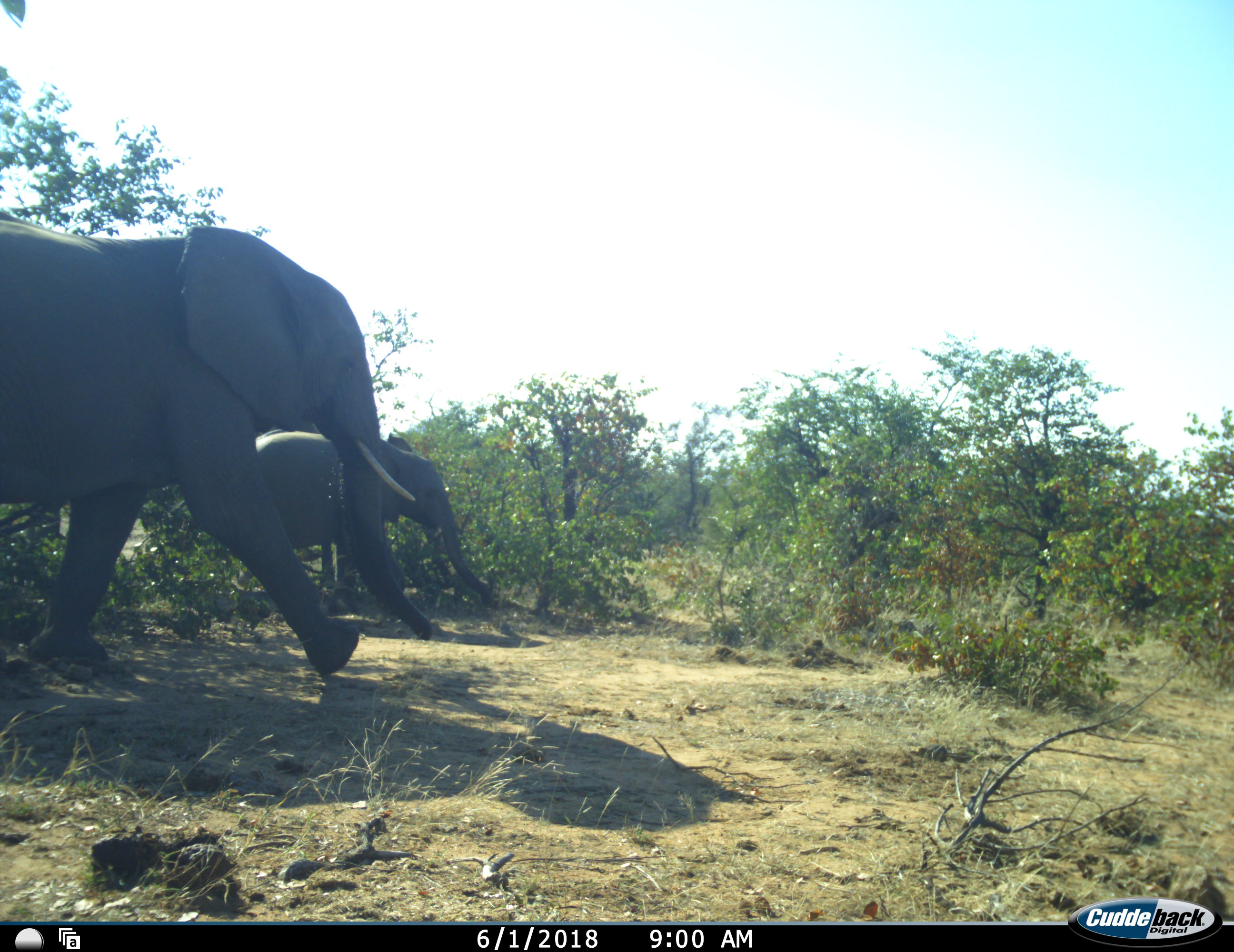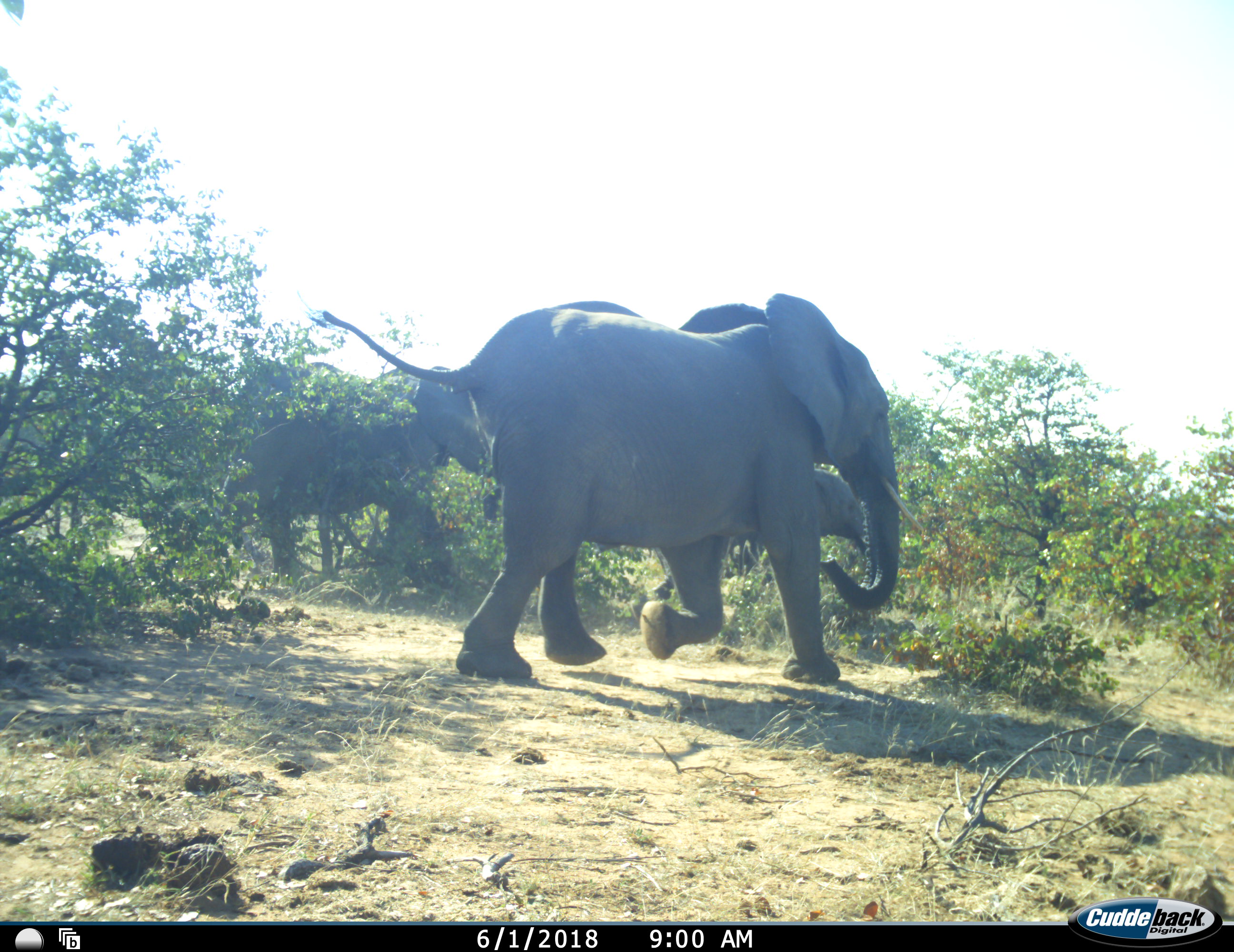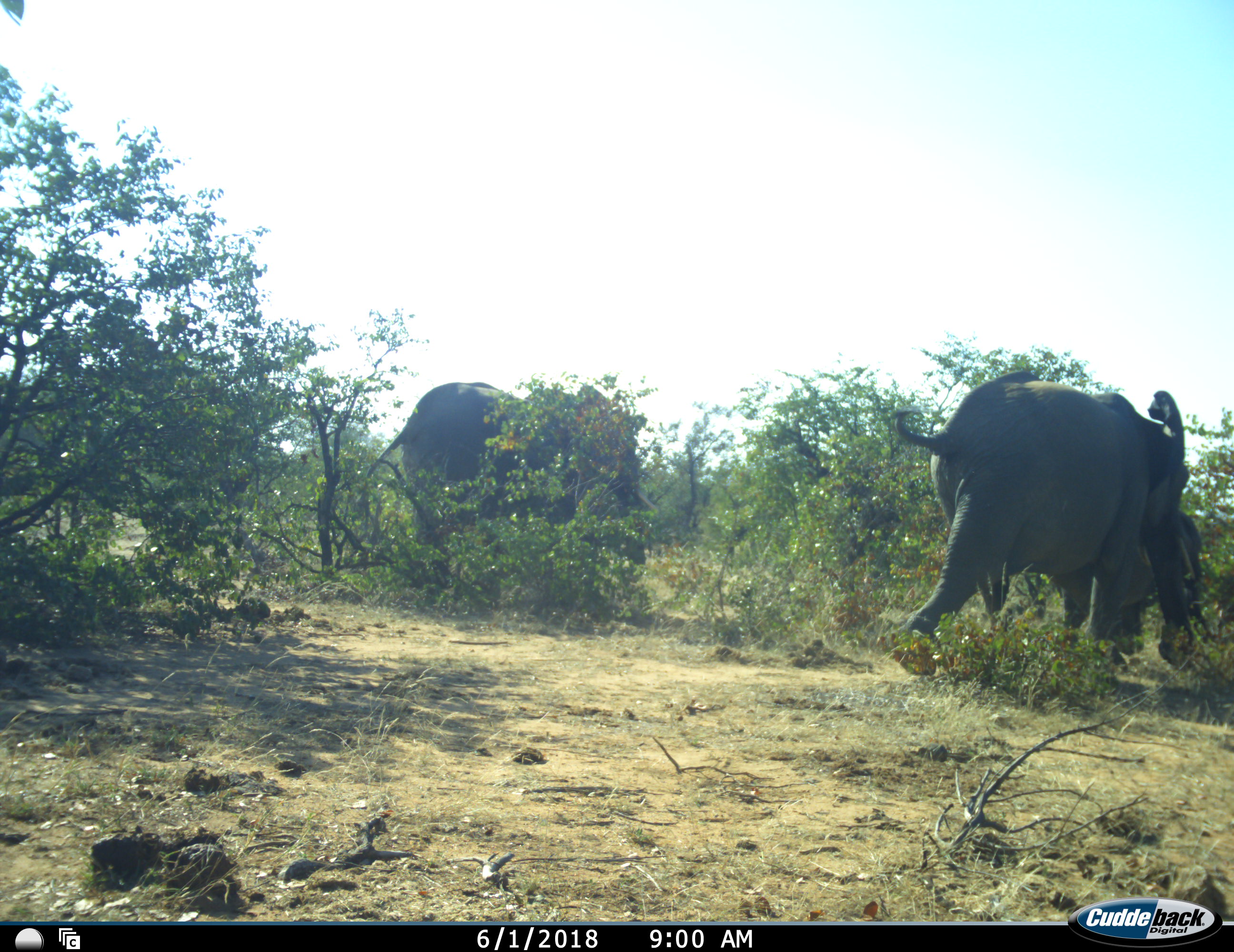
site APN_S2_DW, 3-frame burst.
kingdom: Animalia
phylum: Chordata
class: Mammalia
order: Proboscidea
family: Elephantidae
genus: Loxodonta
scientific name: Loxodonta africana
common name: african bush elephant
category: elephant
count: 3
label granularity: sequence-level